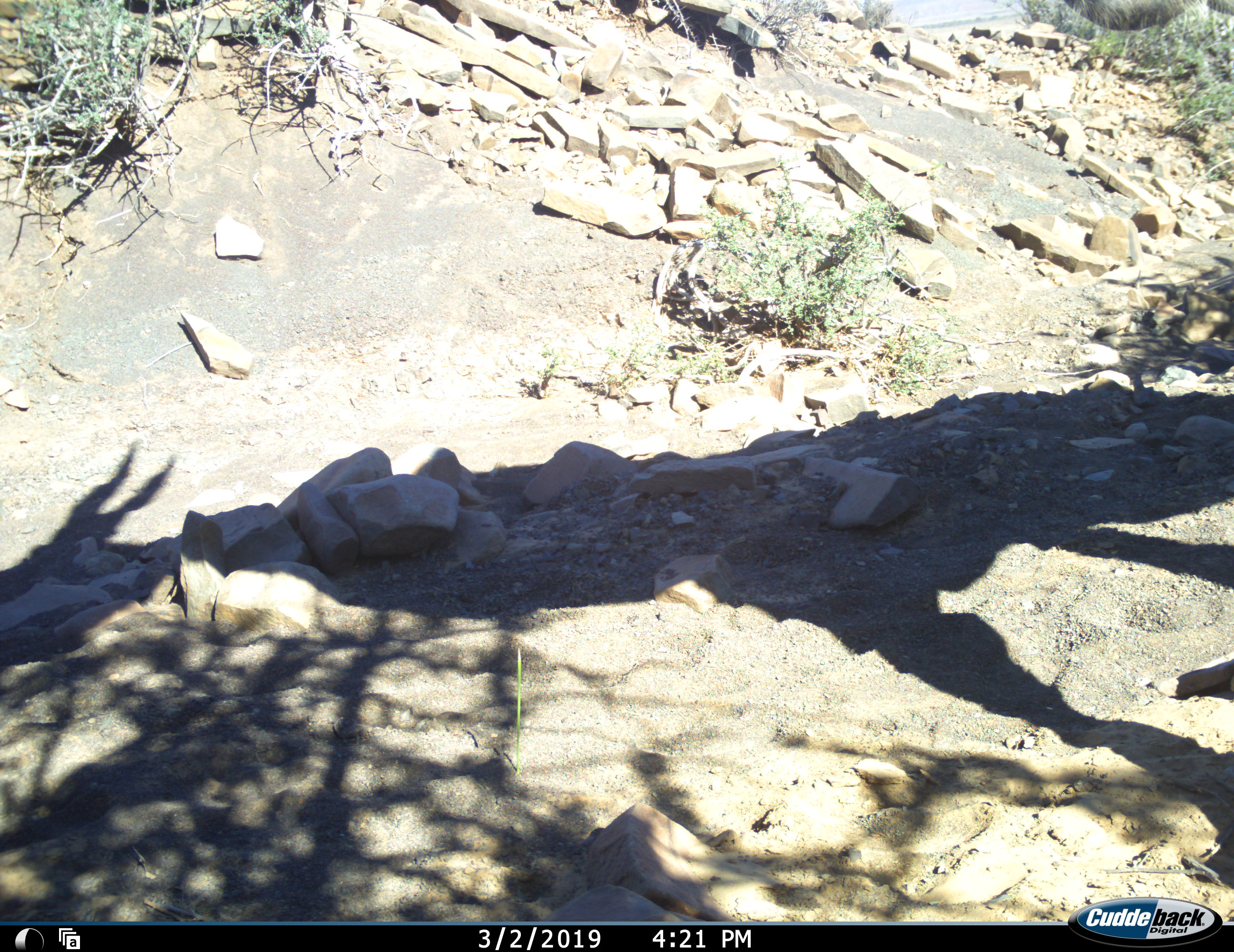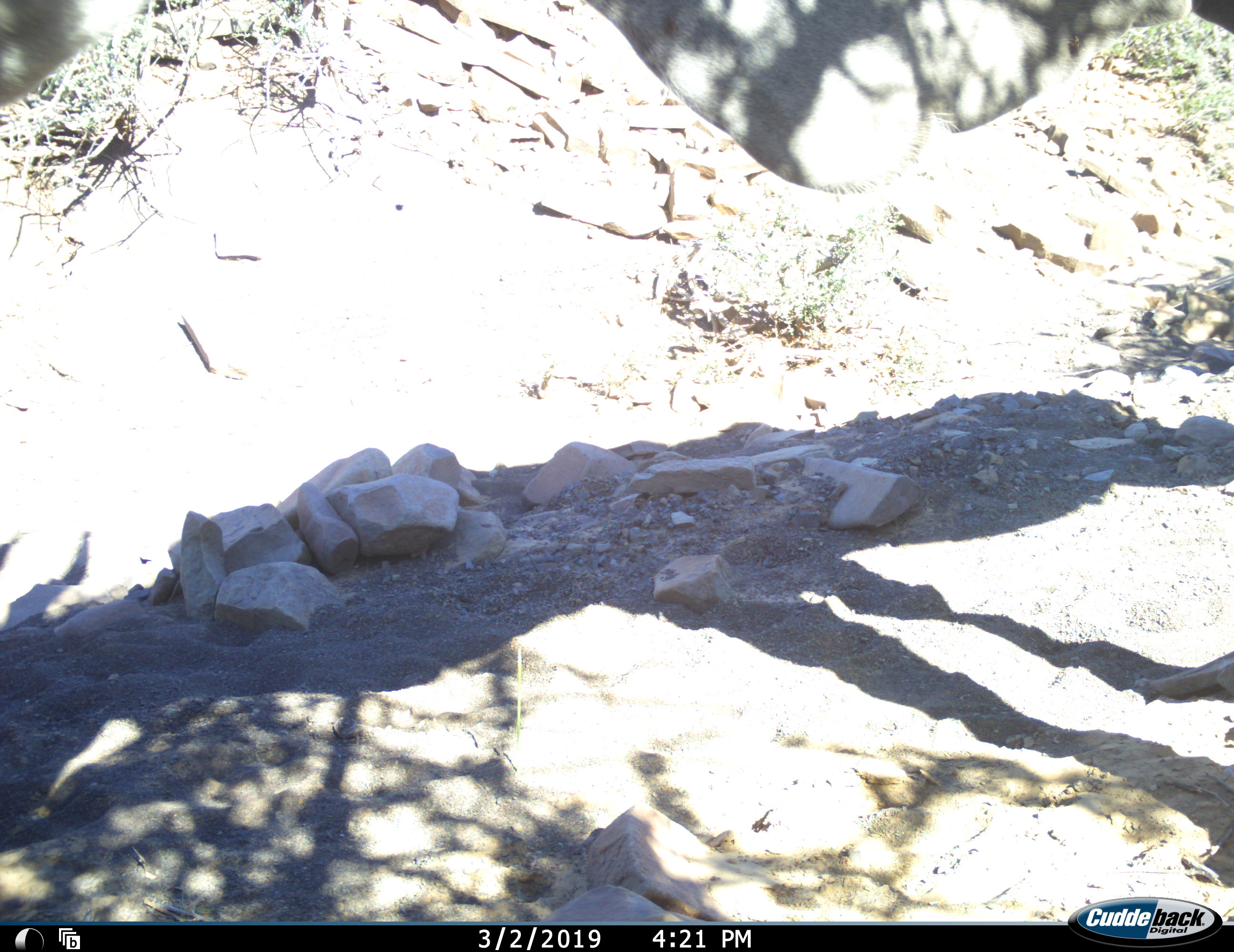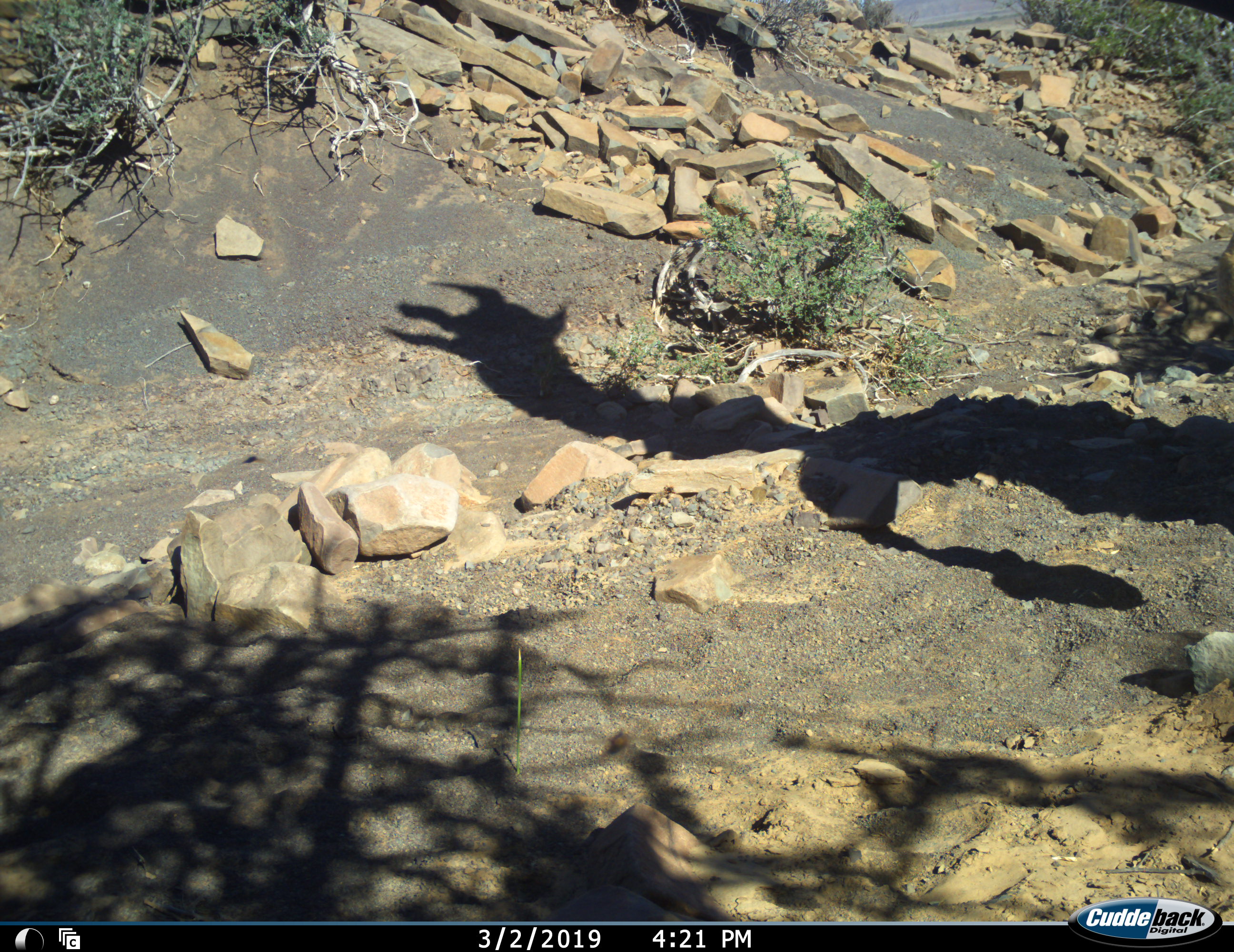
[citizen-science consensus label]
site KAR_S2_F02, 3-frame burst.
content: unidentified animal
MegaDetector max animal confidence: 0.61